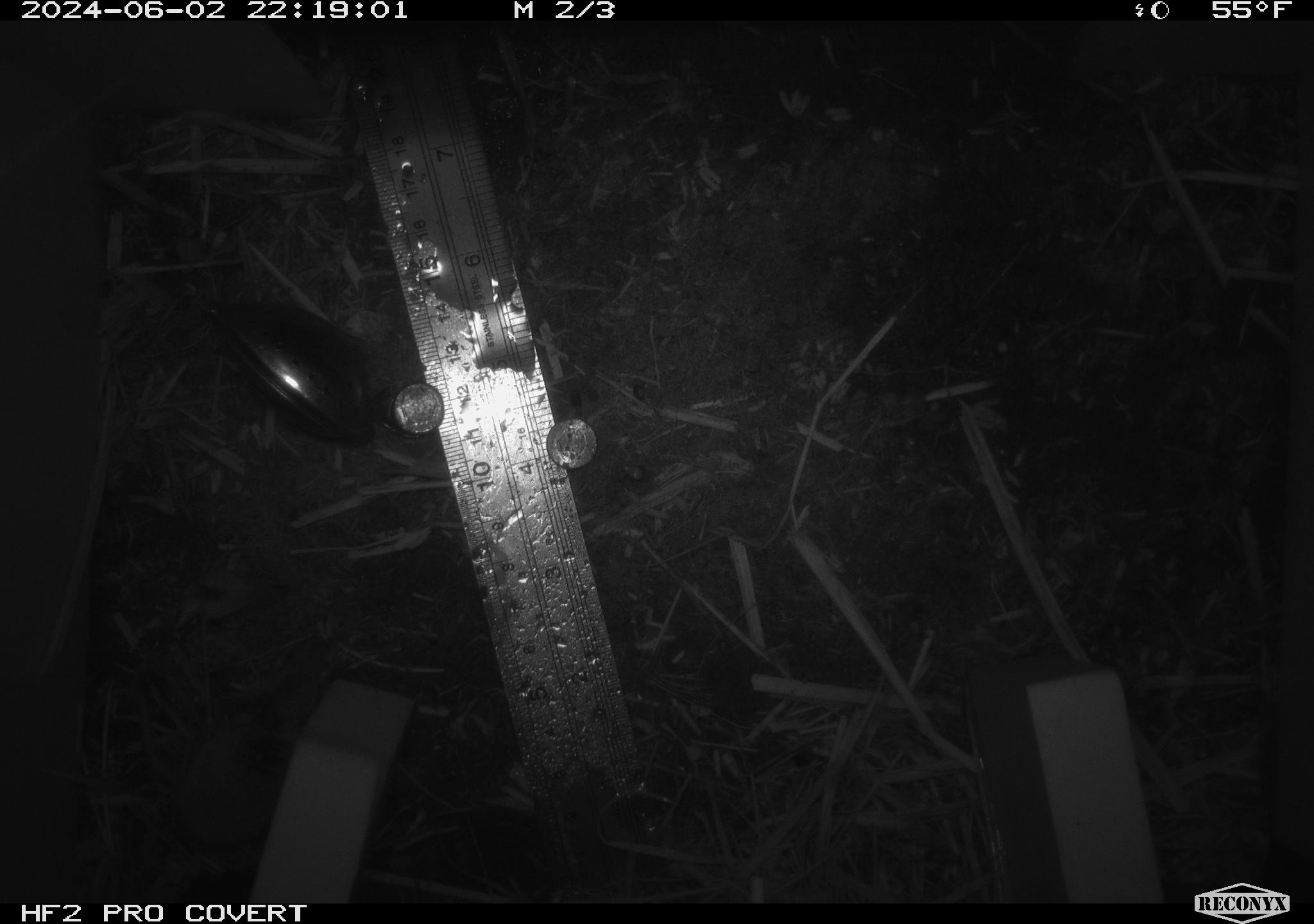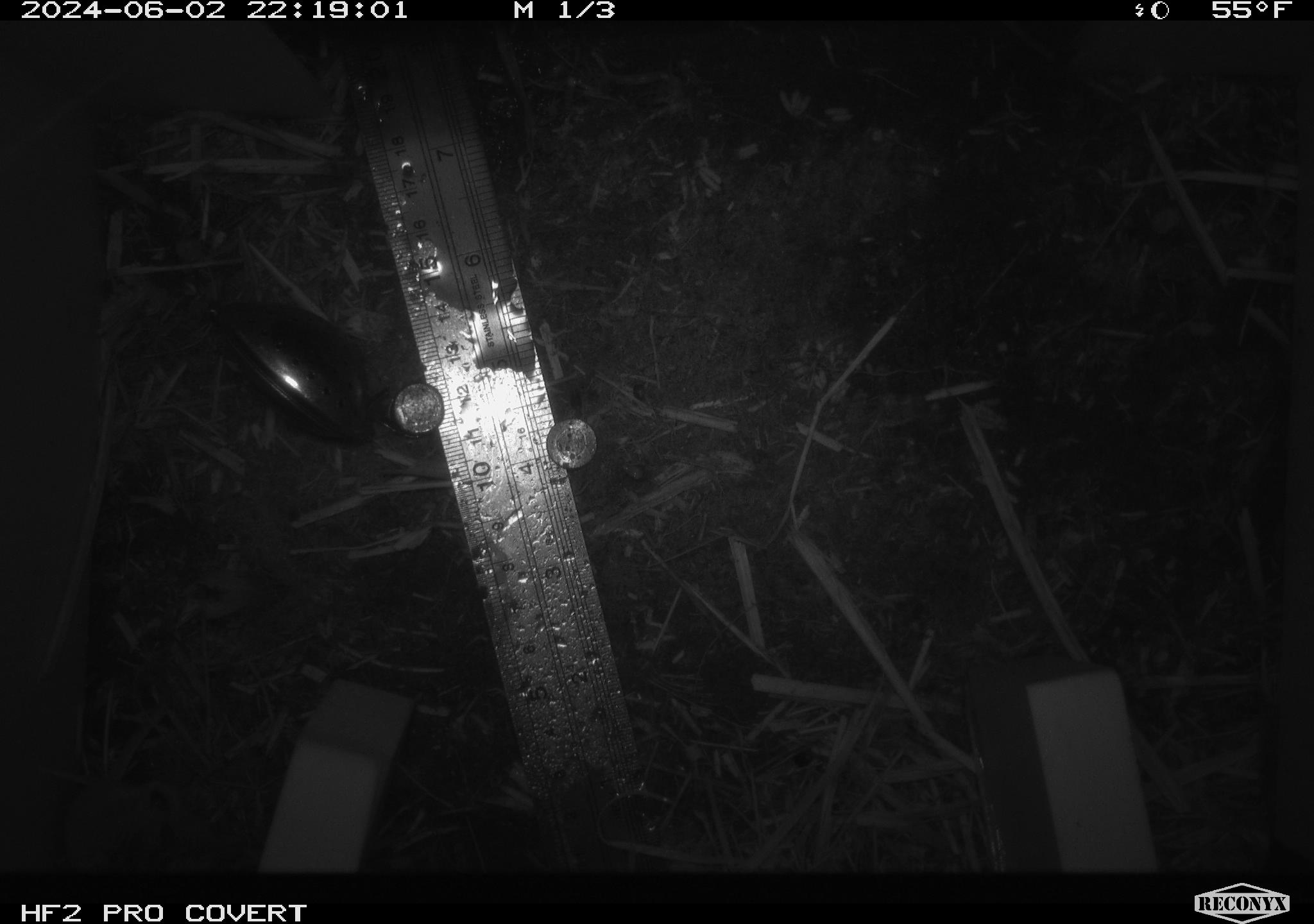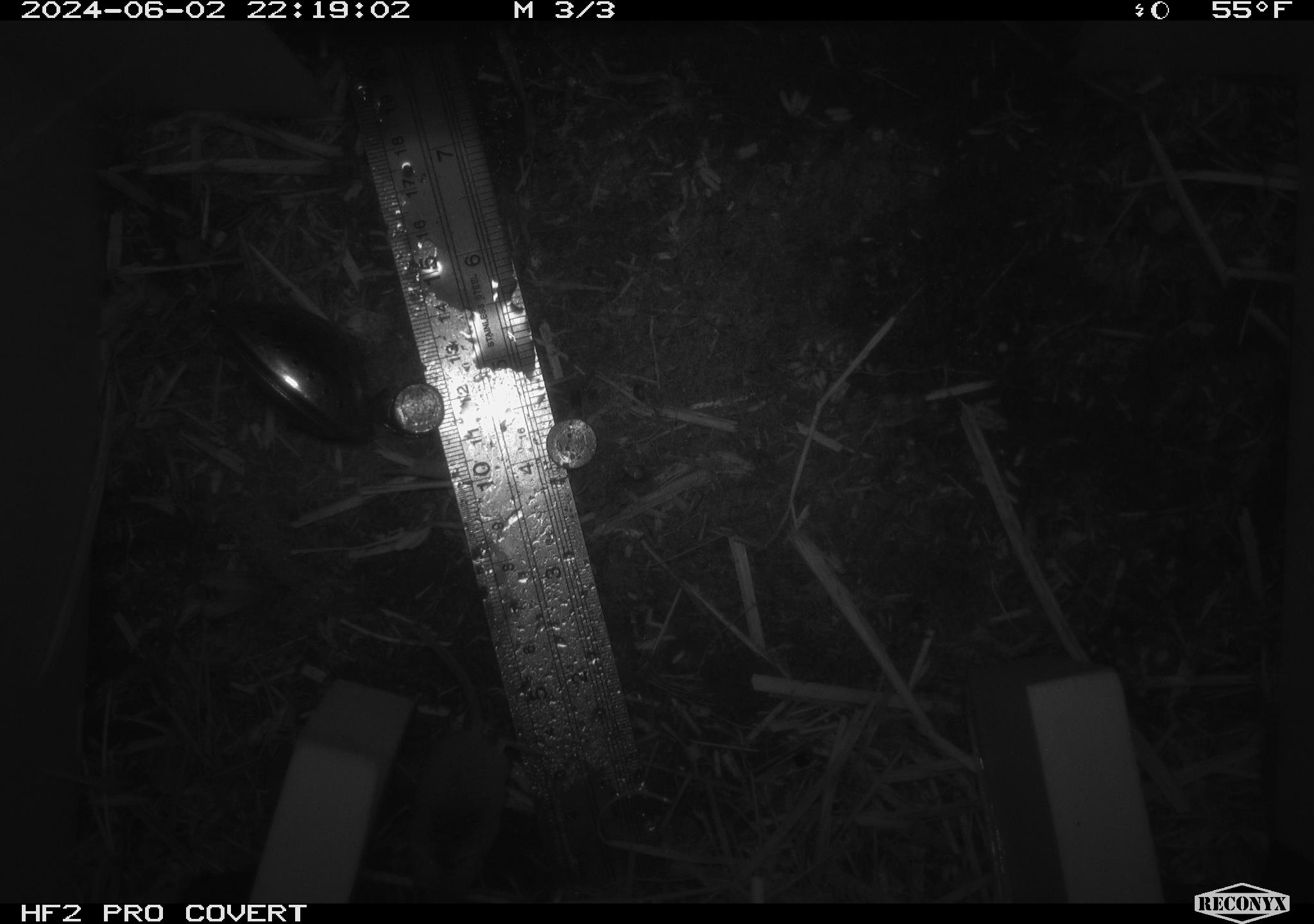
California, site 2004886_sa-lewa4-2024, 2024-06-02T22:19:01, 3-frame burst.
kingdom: Animalia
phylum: Chordata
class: Mammalia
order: Eulipotyphla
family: Soricidae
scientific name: Soricidae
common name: shrews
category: soricidae family